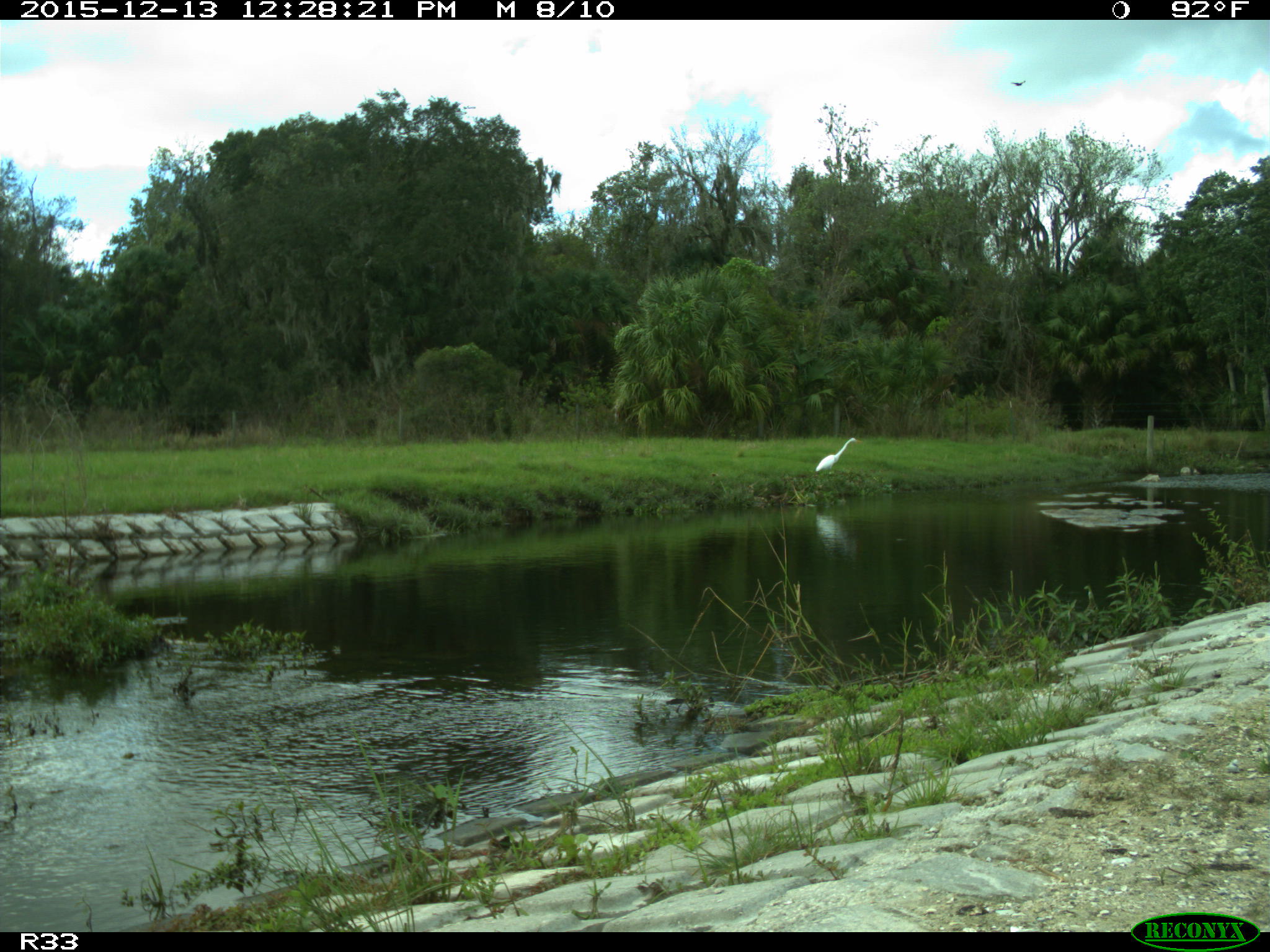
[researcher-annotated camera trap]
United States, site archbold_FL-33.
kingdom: Animalia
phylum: Chordata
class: Aves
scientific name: Aves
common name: birds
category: unidentified bird